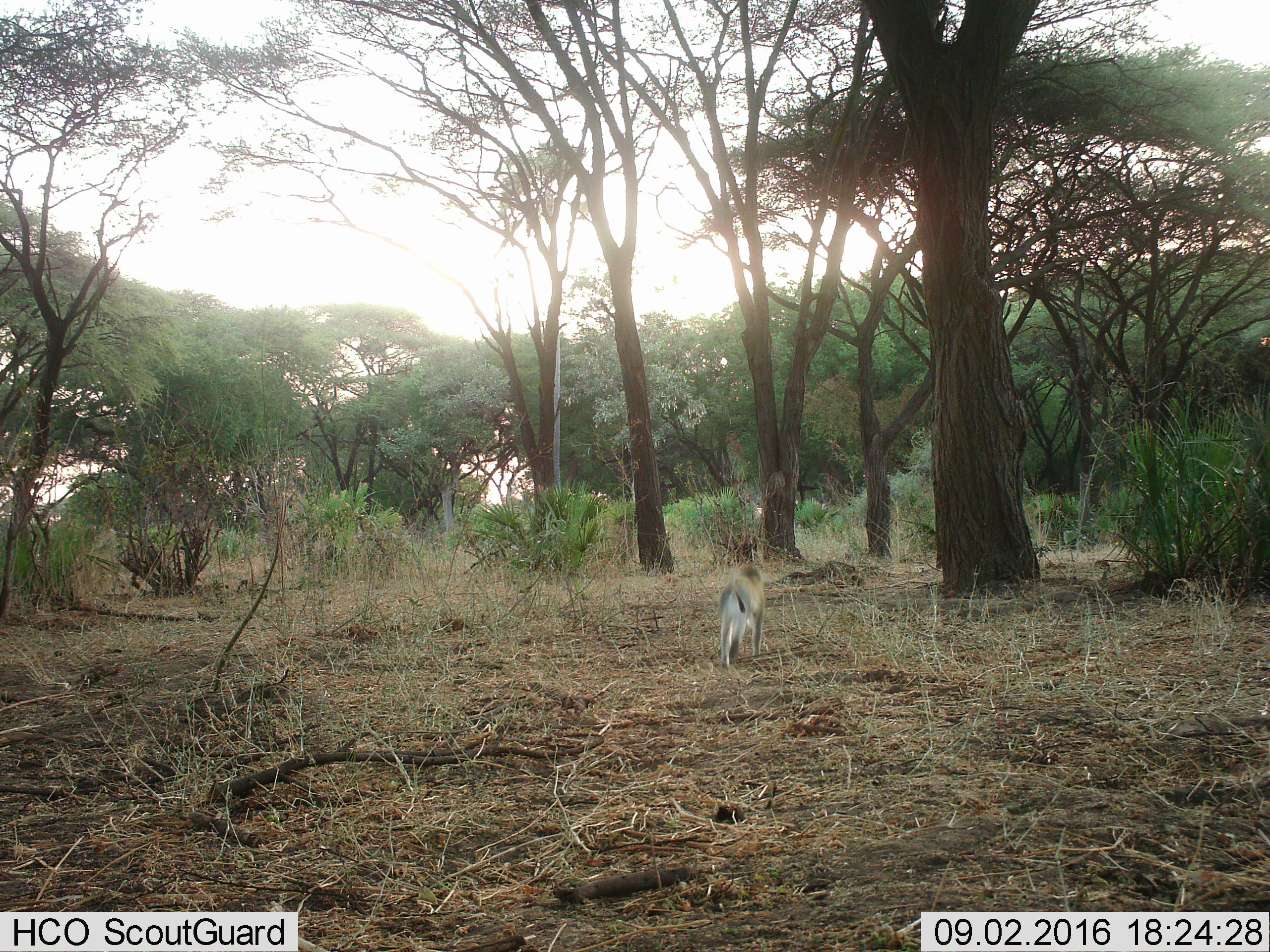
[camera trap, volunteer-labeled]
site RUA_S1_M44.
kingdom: Animalia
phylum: Chordata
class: Mammalia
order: Primates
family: Cercopithecidae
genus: Chlorocebus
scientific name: Chlorocebus pygerythrus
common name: vervet monkey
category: monkeyvervet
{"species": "monkeyvervet (vervet monkey) (Chlorocebus pygerythrus)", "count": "1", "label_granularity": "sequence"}